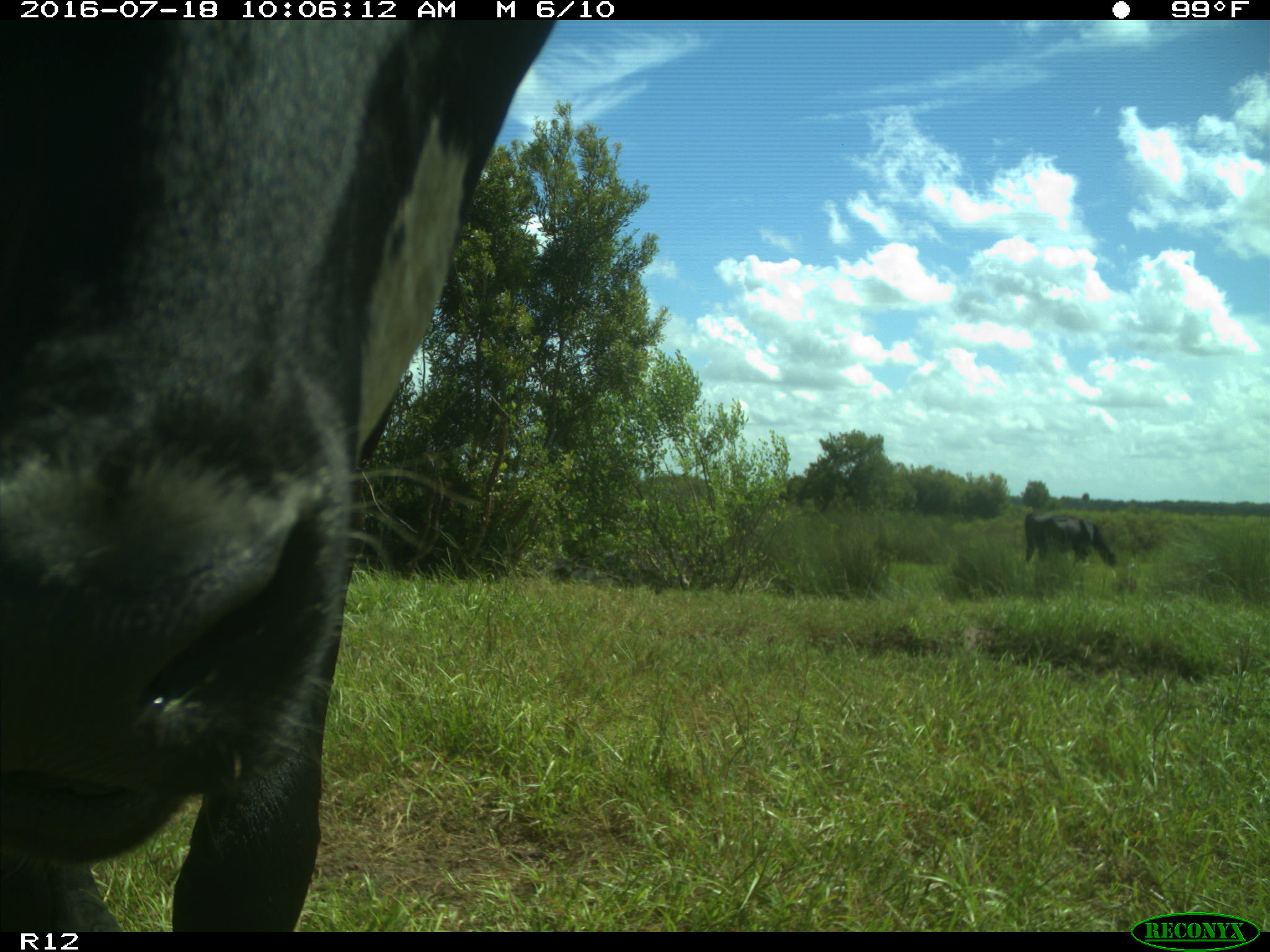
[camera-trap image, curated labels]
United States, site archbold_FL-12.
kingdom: Animalia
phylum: Chordata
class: Mammalia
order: Artiodactyla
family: Bovidae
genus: Bos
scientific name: Bos taurus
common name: domestic cow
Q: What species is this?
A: Bos taurus (domestic cow).